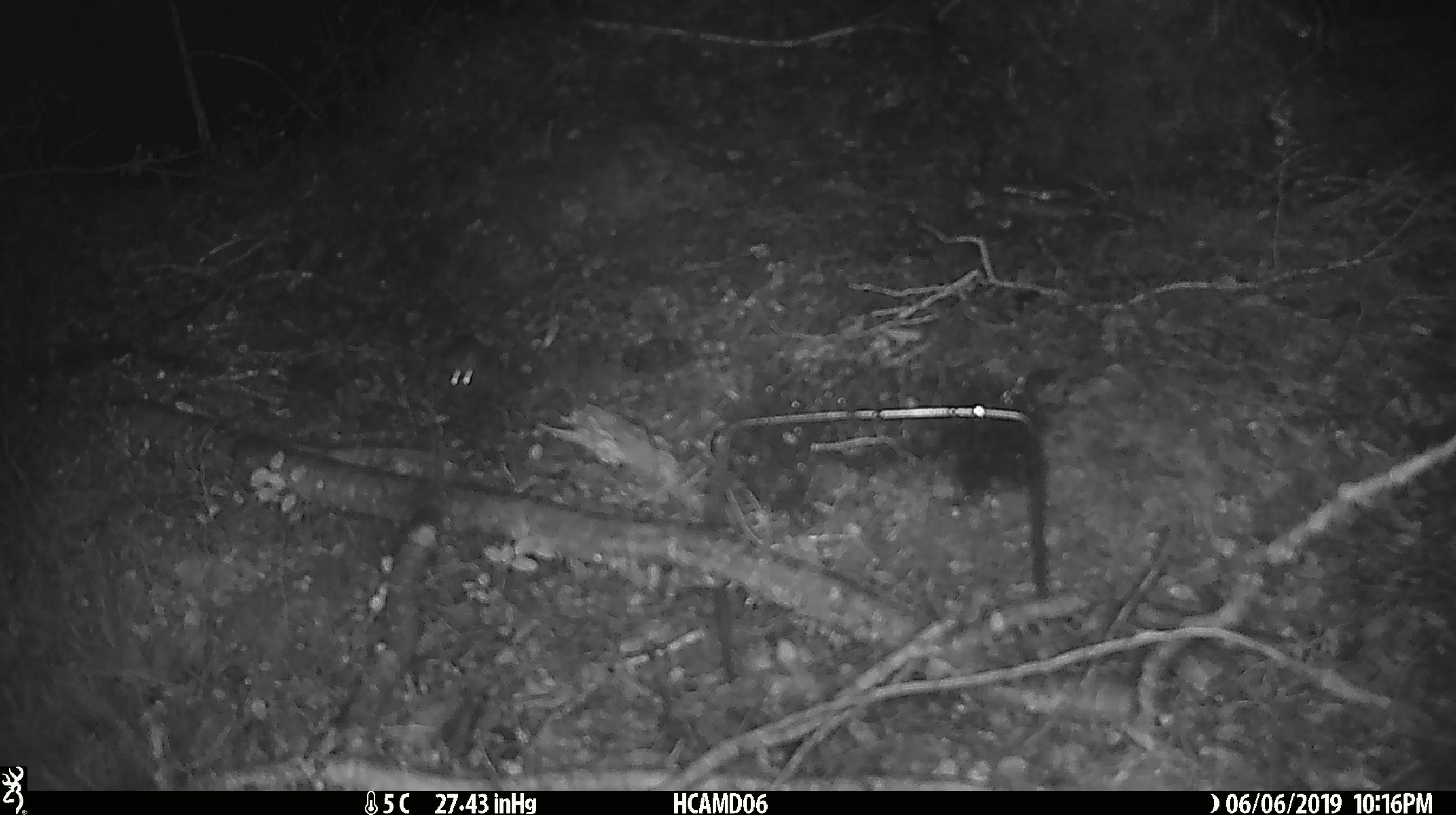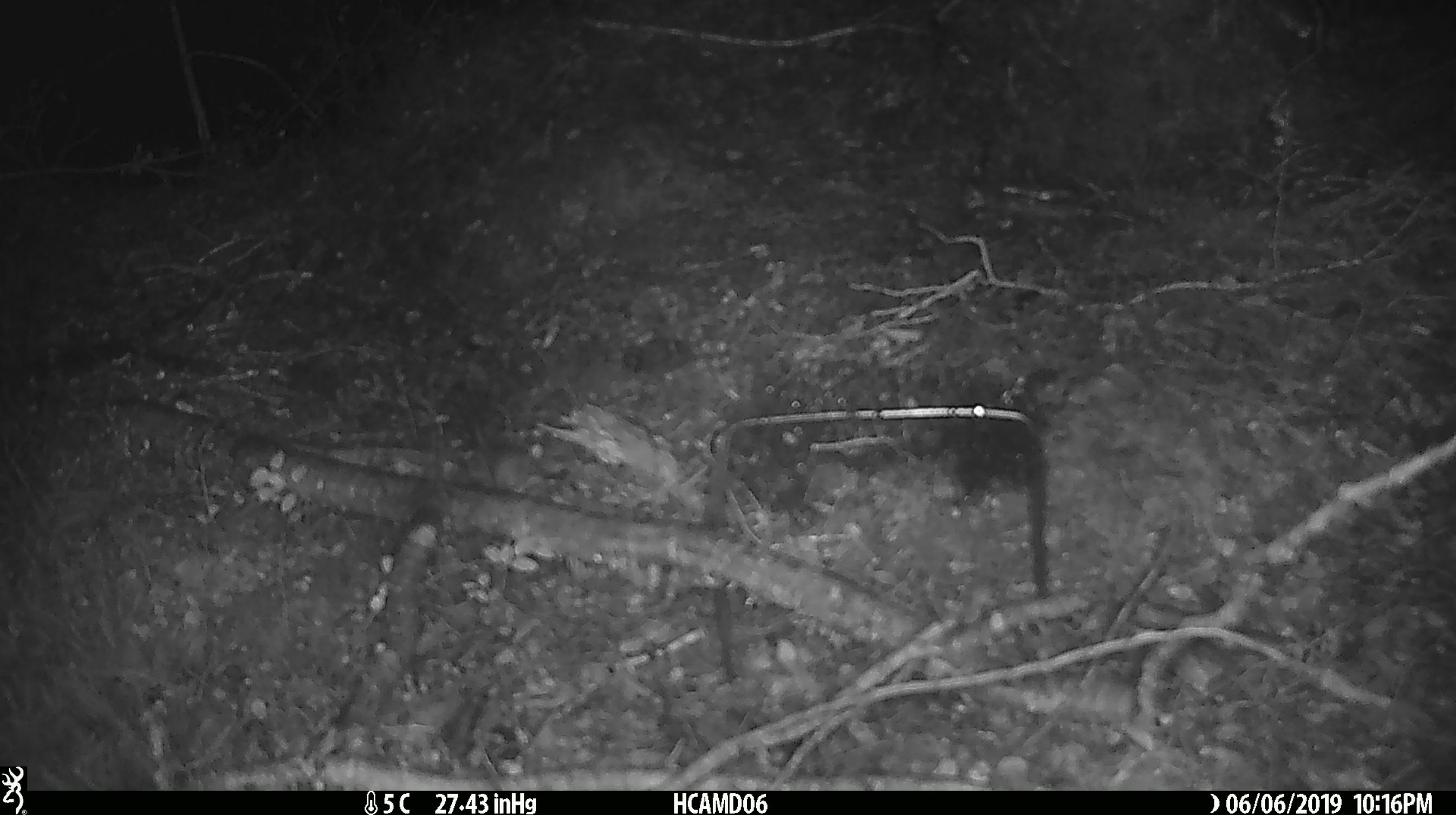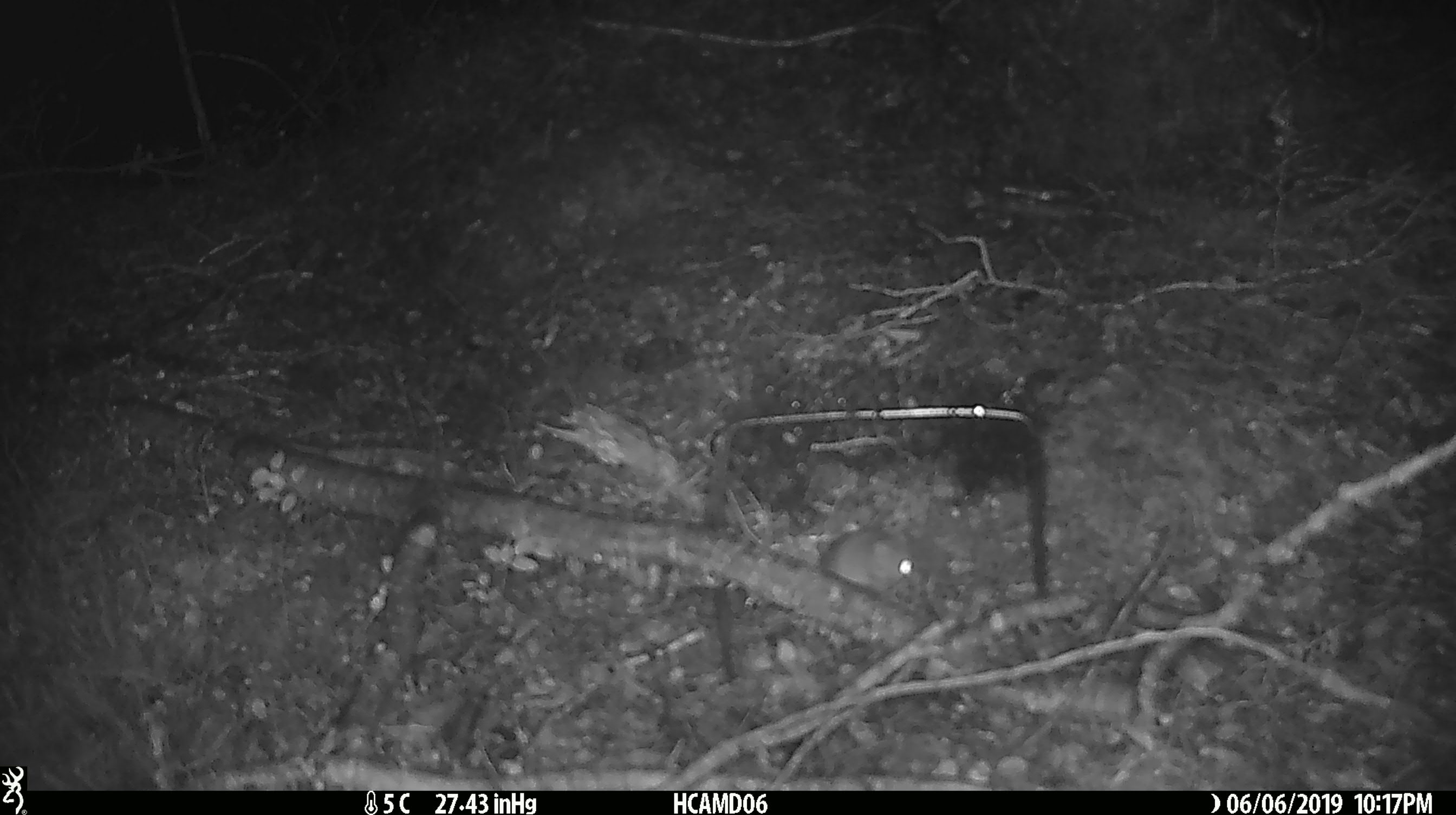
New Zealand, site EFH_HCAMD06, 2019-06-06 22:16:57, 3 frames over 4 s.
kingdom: Animalia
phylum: Chordata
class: Mammalia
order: Rodentia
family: Muridae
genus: Mus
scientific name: Mus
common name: mouse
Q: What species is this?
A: Mouse (Mus).